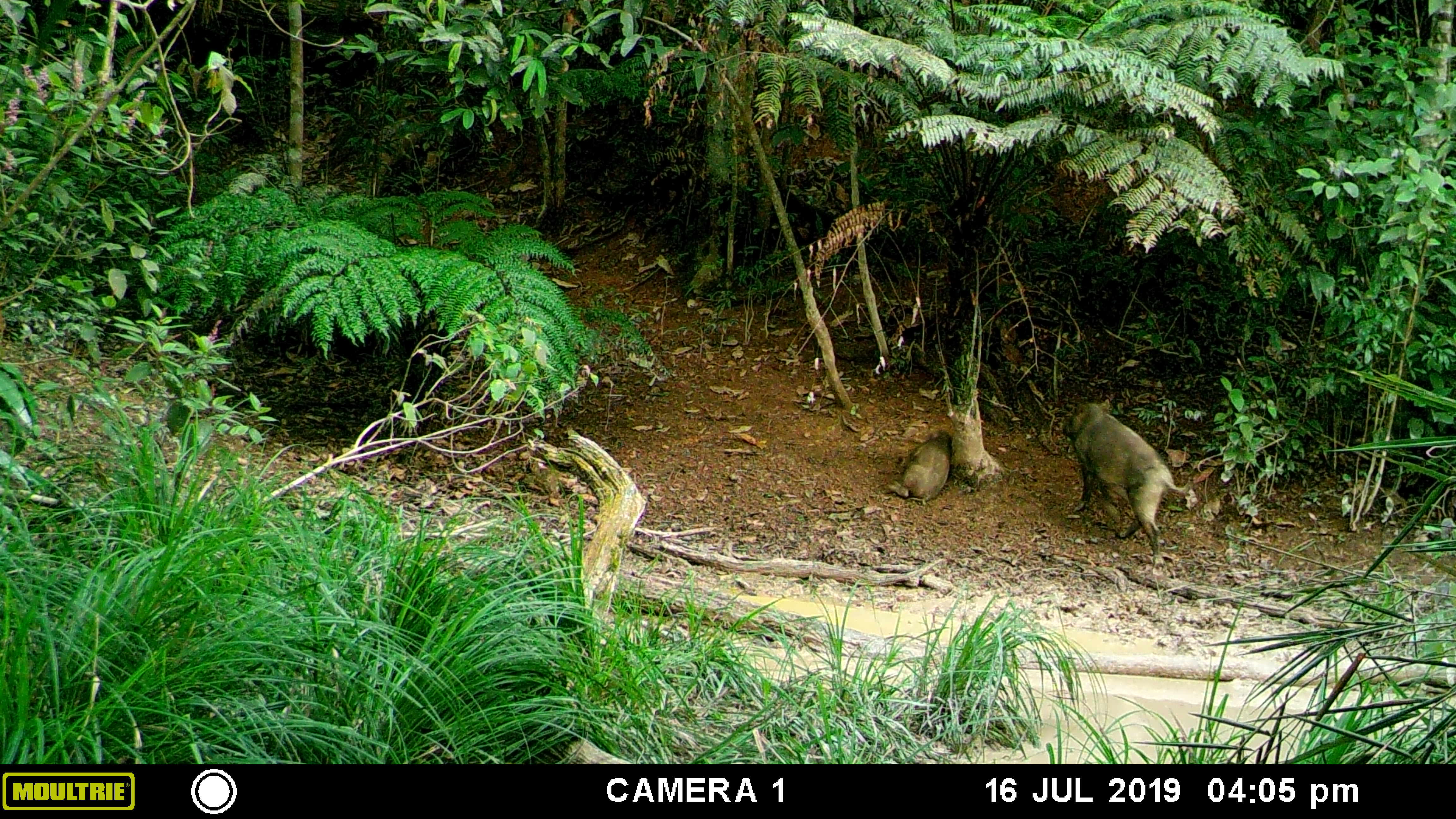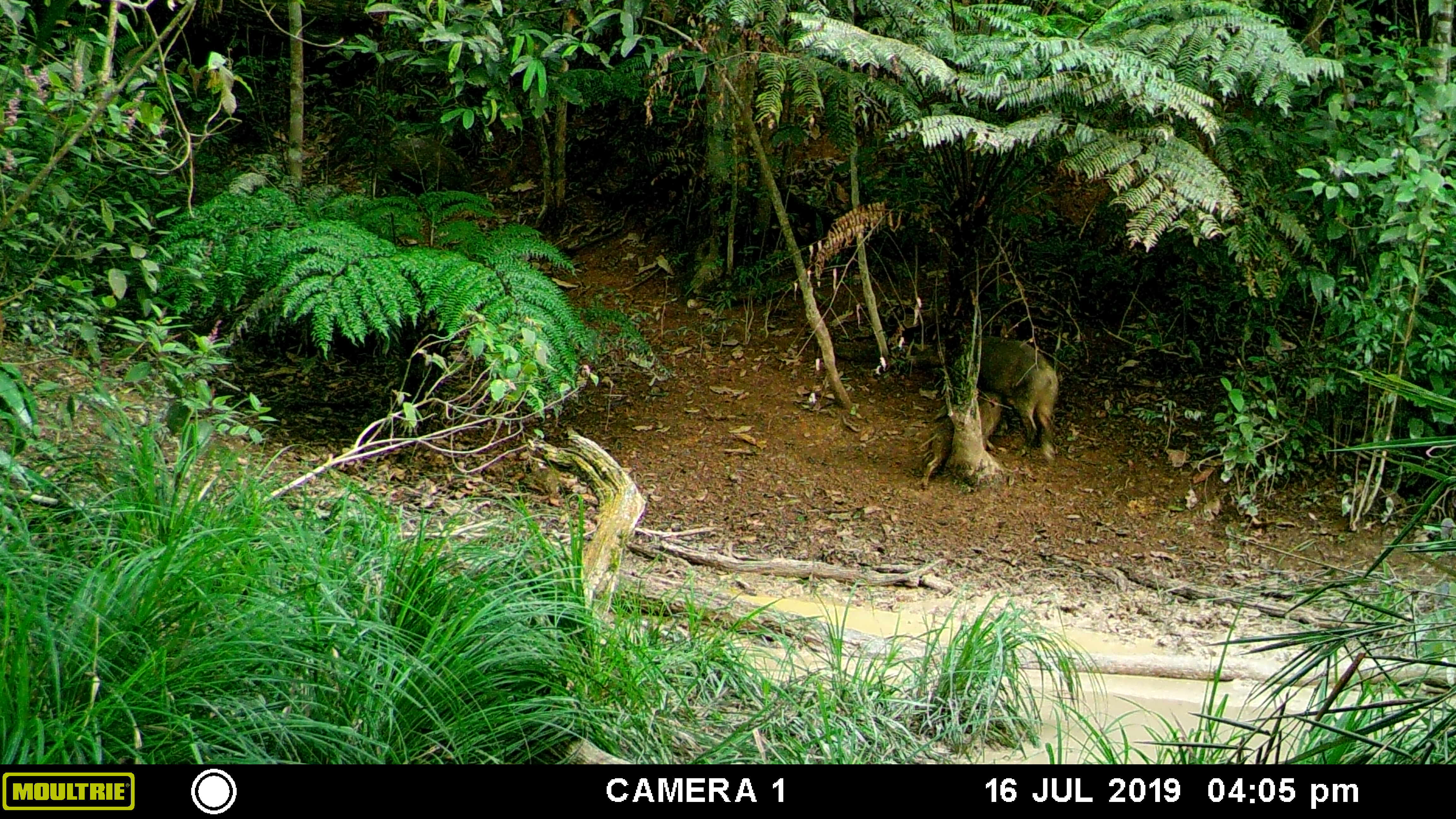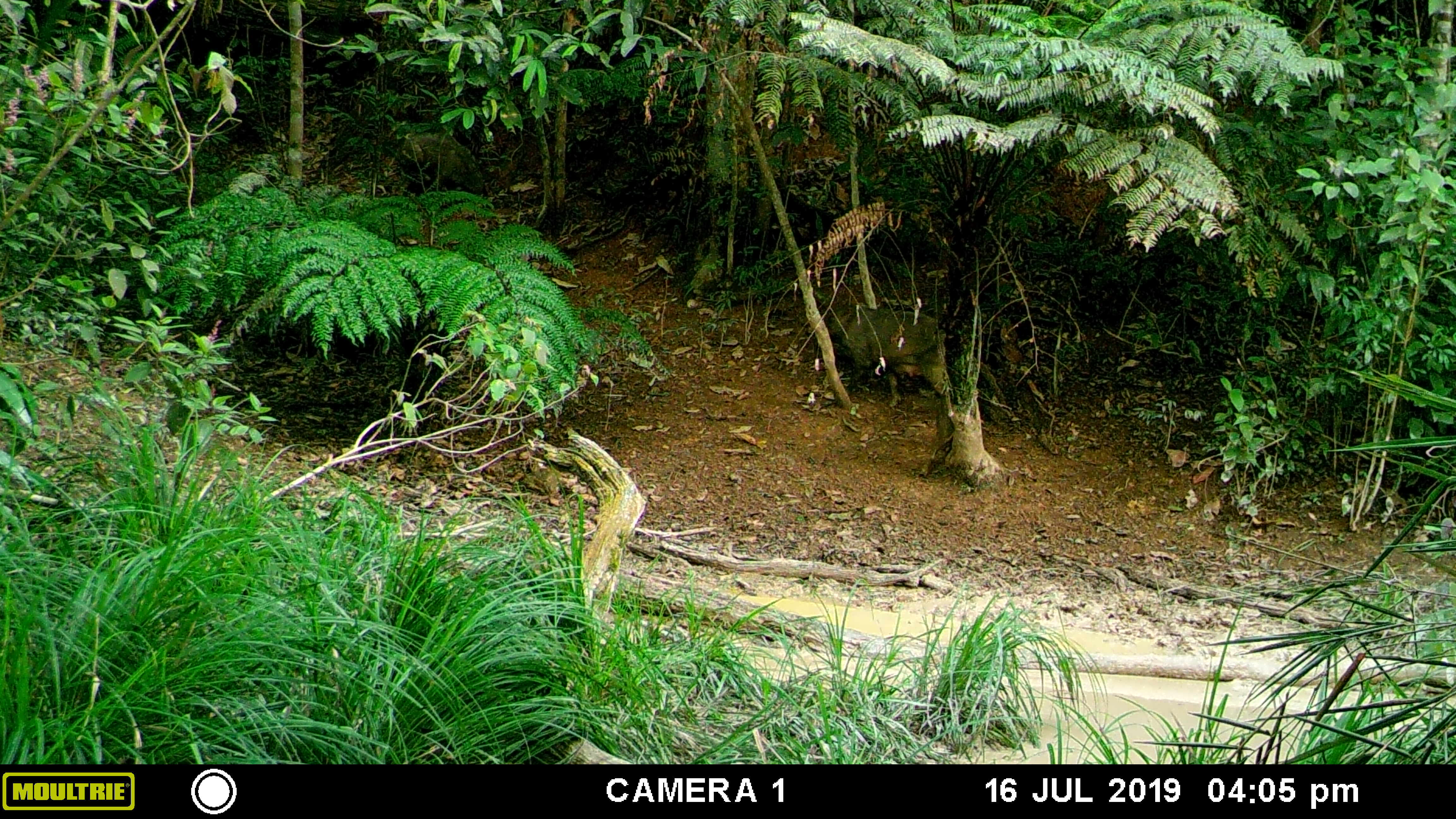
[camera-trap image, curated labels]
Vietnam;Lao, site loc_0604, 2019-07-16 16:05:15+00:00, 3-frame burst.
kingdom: Animalia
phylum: Chordata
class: Mammalia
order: Artiodactyla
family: Suidae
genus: Sus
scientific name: Sus scrofa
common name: eurasian wild pig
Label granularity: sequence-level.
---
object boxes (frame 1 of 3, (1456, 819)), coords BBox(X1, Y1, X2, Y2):
eurasian wild pig: BBox(1060, 398, 1190, 572); BBox(883, 428, 953, 507)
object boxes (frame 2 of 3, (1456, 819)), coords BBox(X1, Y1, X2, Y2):
eurasian wild pig: BBox(958, 335, 1058, 467); BBox(921, 390, 1002, 491); BBox(384, 136, 473, 196)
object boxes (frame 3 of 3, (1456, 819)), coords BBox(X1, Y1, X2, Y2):
eurasian wild pig: BBox(843, 305, 949, 408); BBox(398, 130, 485, 195)